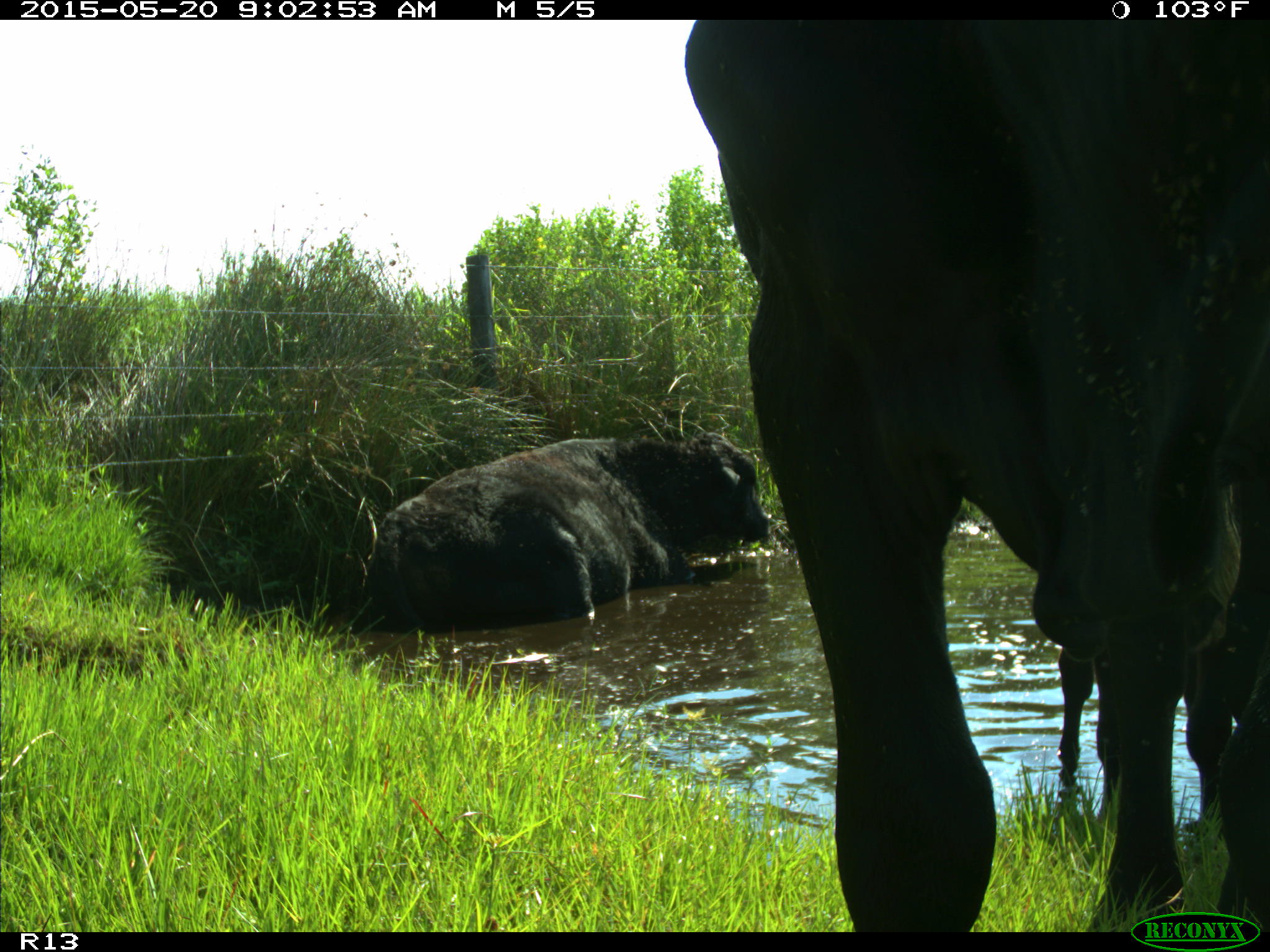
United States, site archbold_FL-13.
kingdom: Animalia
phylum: Chordata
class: Mammalia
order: Artiodactyla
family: Bovidae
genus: Bos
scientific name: Bos taurus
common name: domestic cow